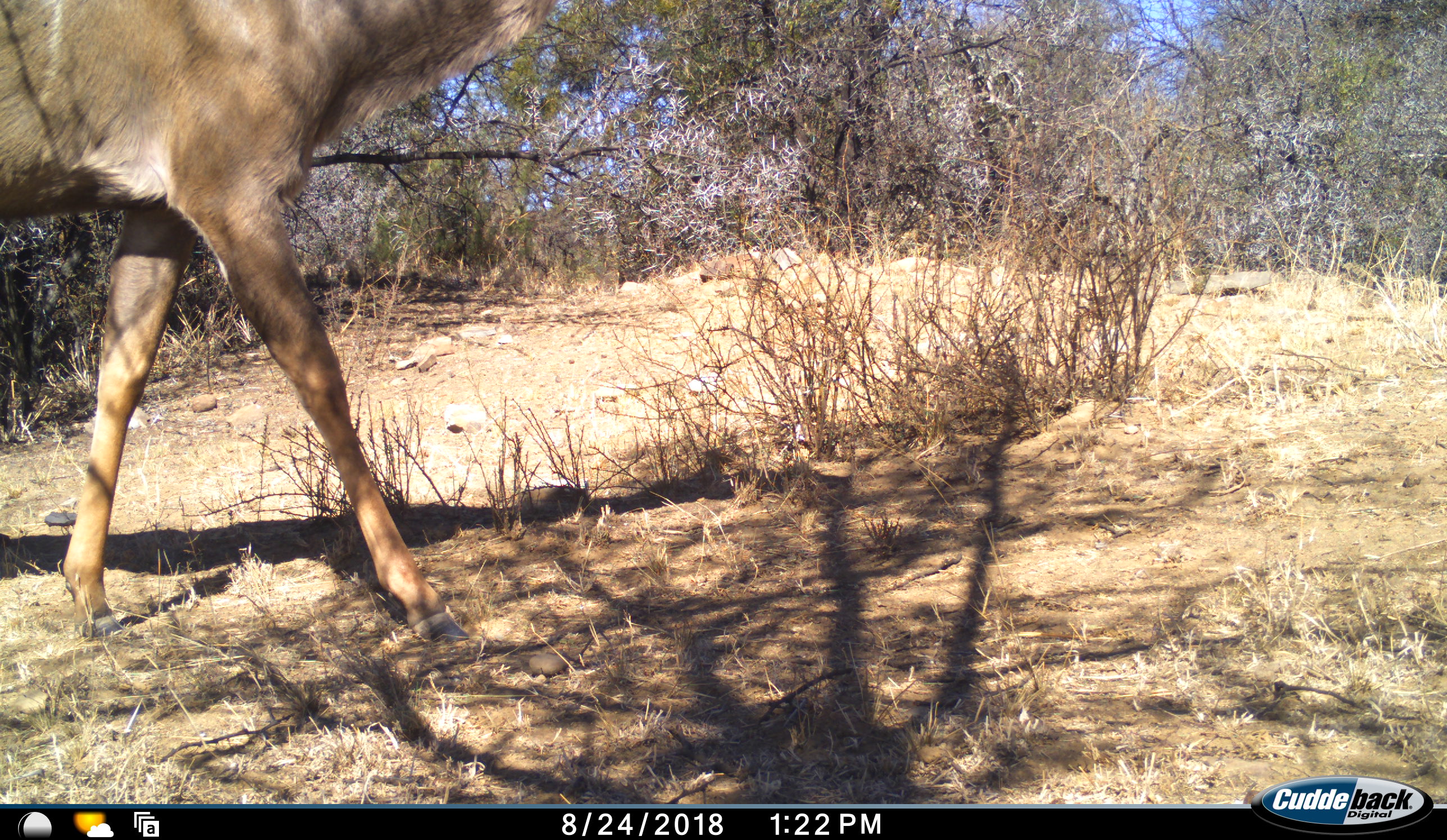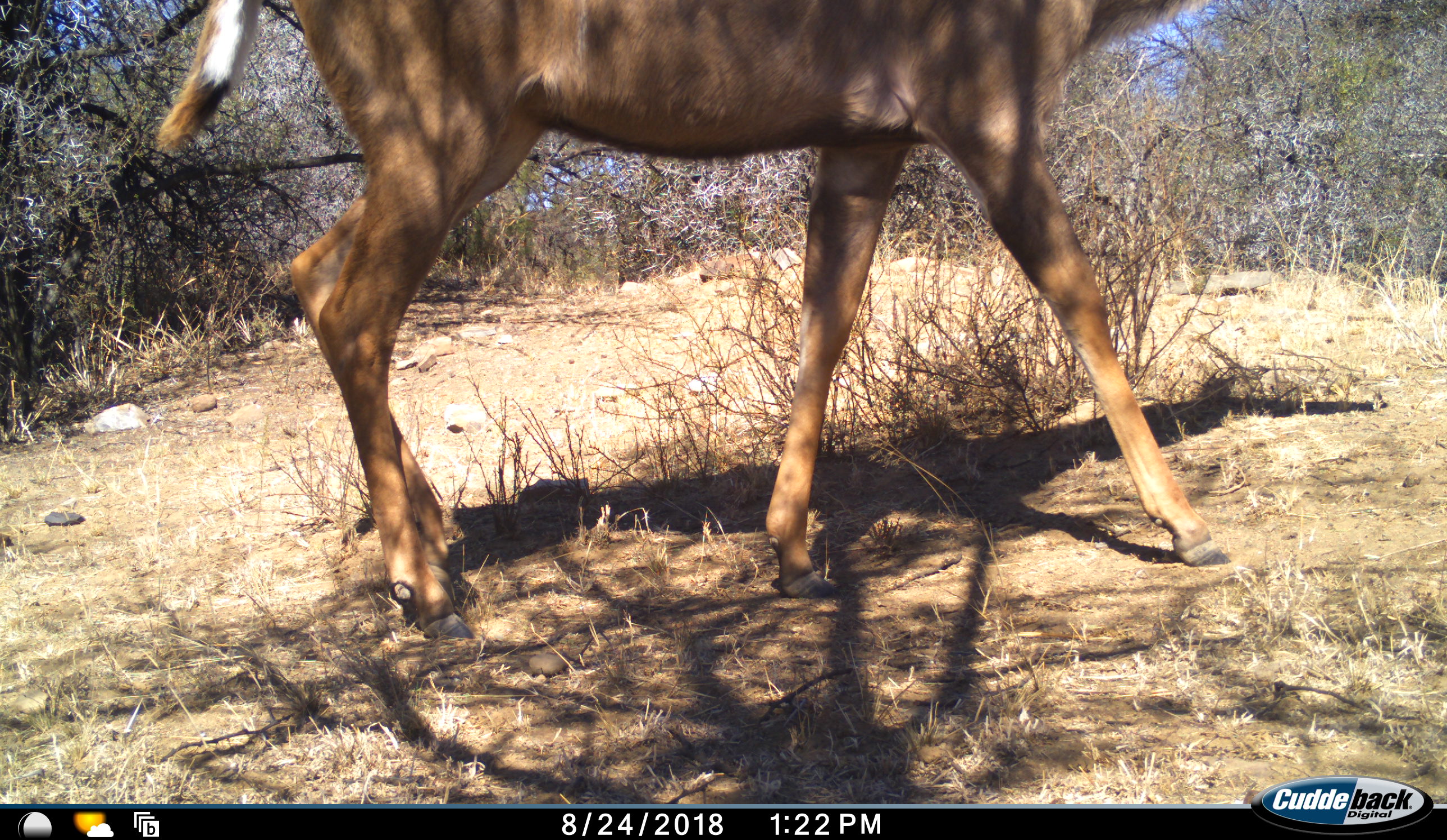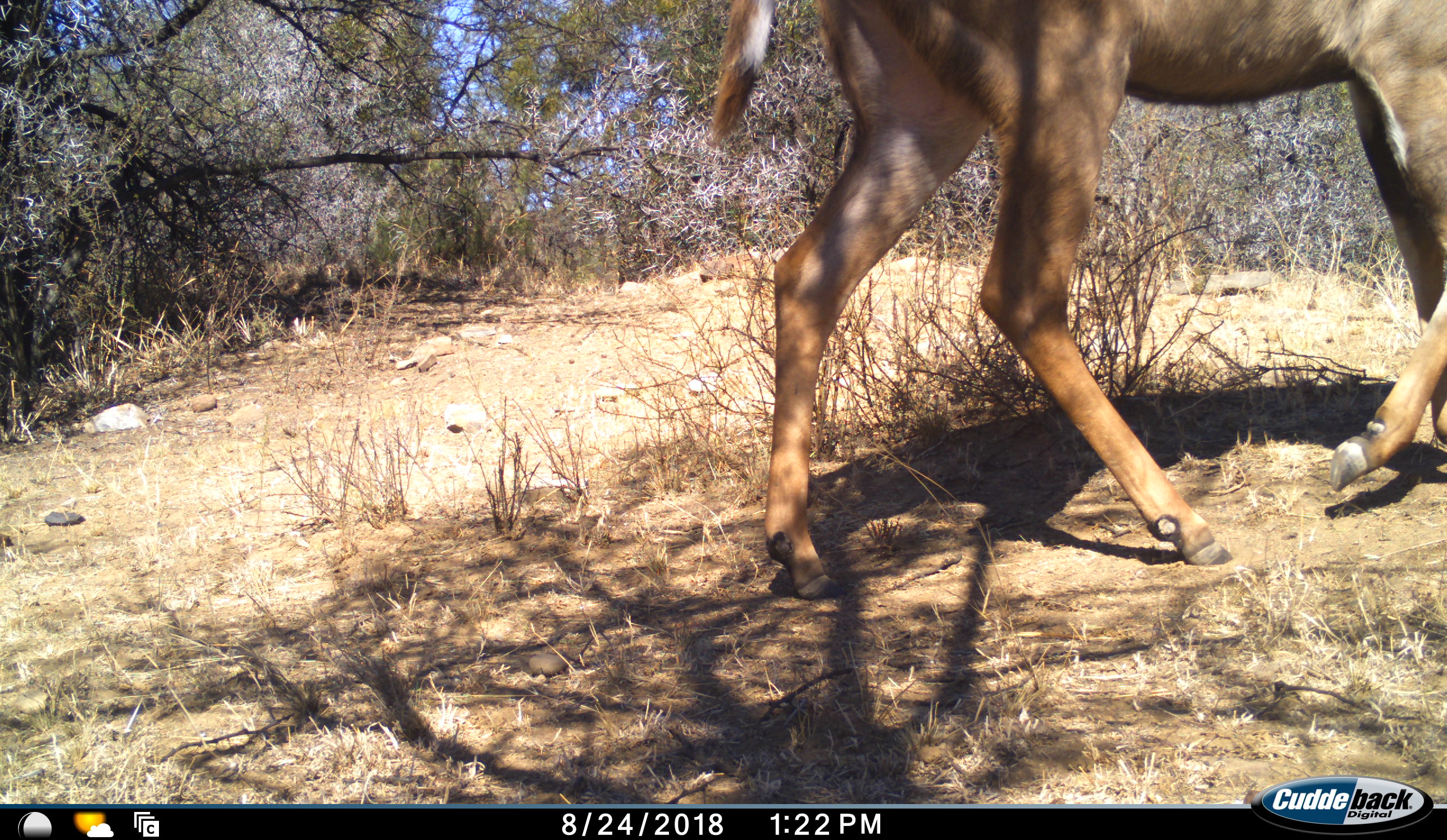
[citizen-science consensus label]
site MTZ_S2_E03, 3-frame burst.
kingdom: Animalia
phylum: Chordata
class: Mammalia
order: Artiodactyla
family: Bovidae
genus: Tragelaphus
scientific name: Tragelaphus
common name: kudu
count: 1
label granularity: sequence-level